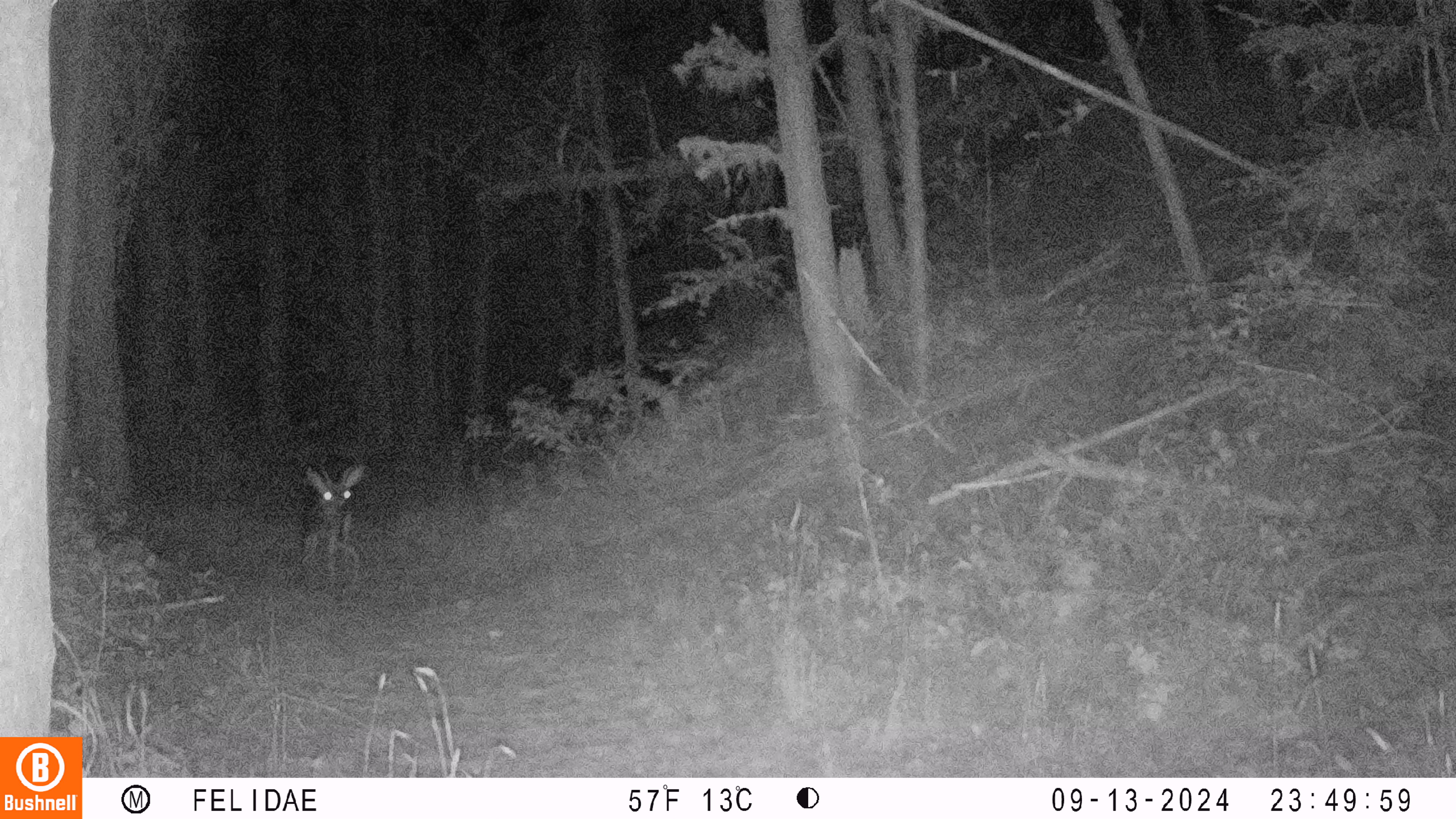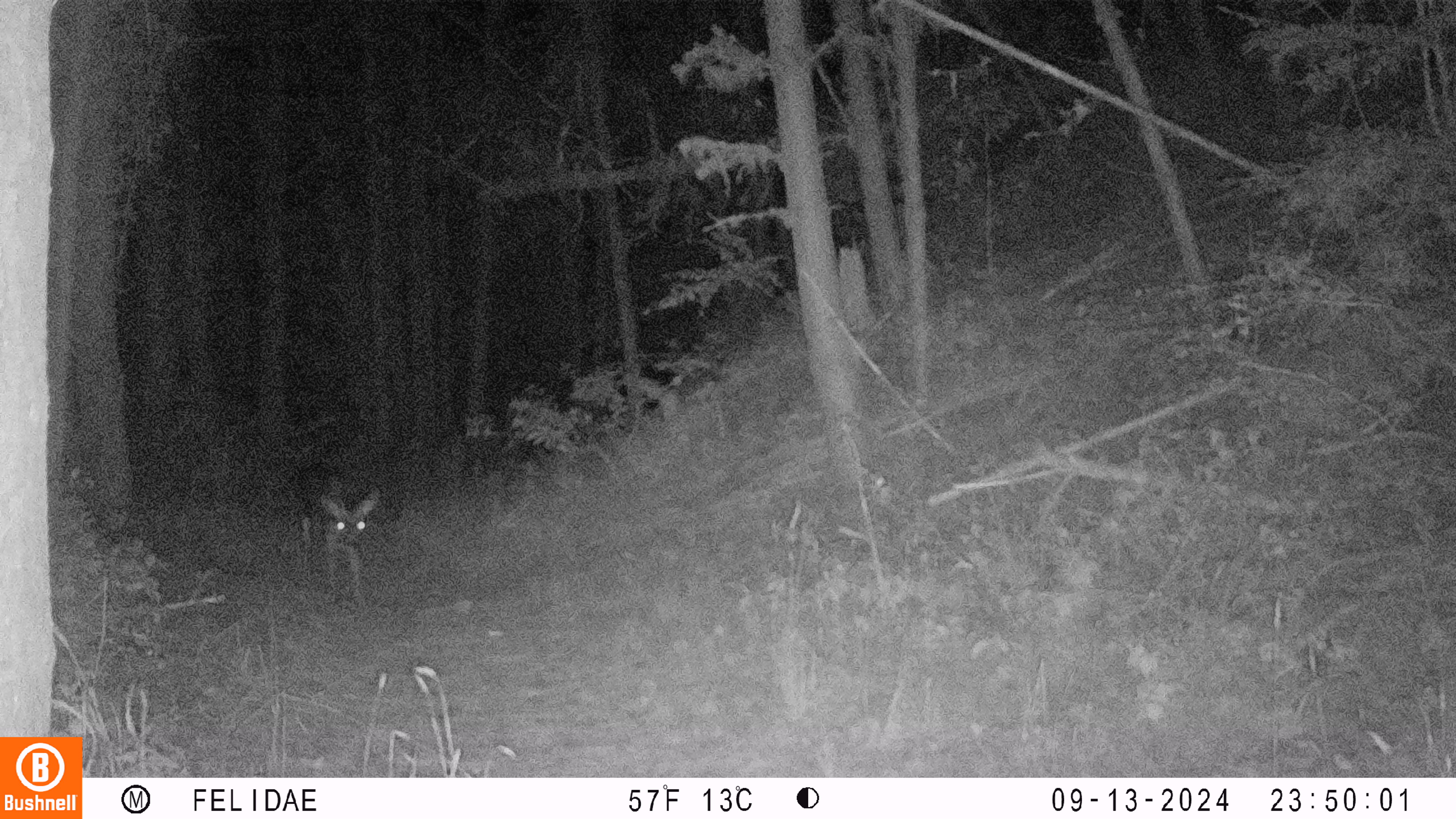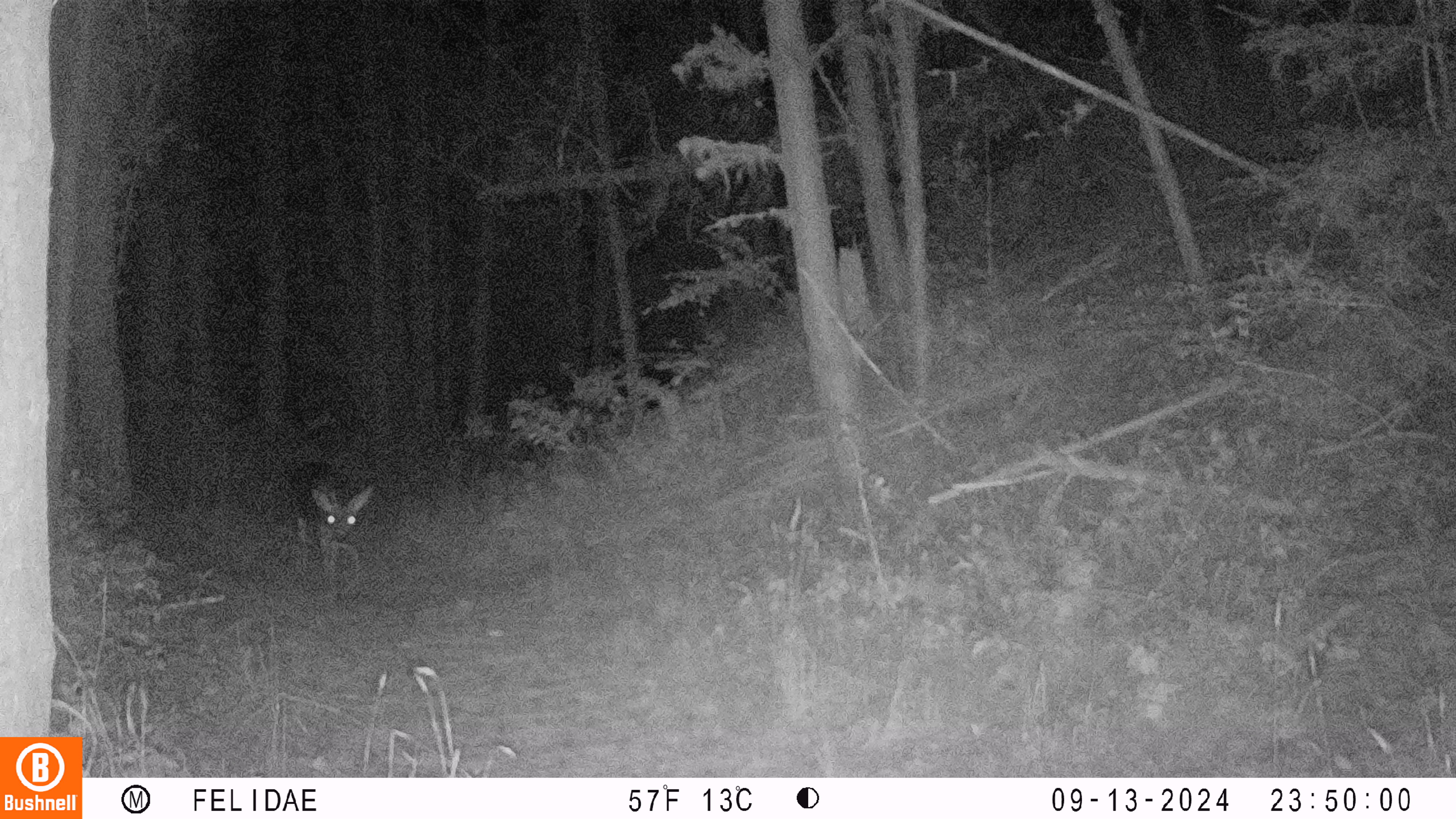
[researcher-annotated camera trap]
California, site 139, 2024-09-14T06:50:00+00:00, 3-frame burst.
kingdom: Animalia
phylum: Chordata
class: Mammalia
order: Artiodactyla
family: Cervidae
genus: Odocoileus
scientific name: Odocoileus hemionus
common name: mule deer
Mule deer (Odocoileus hemionus).